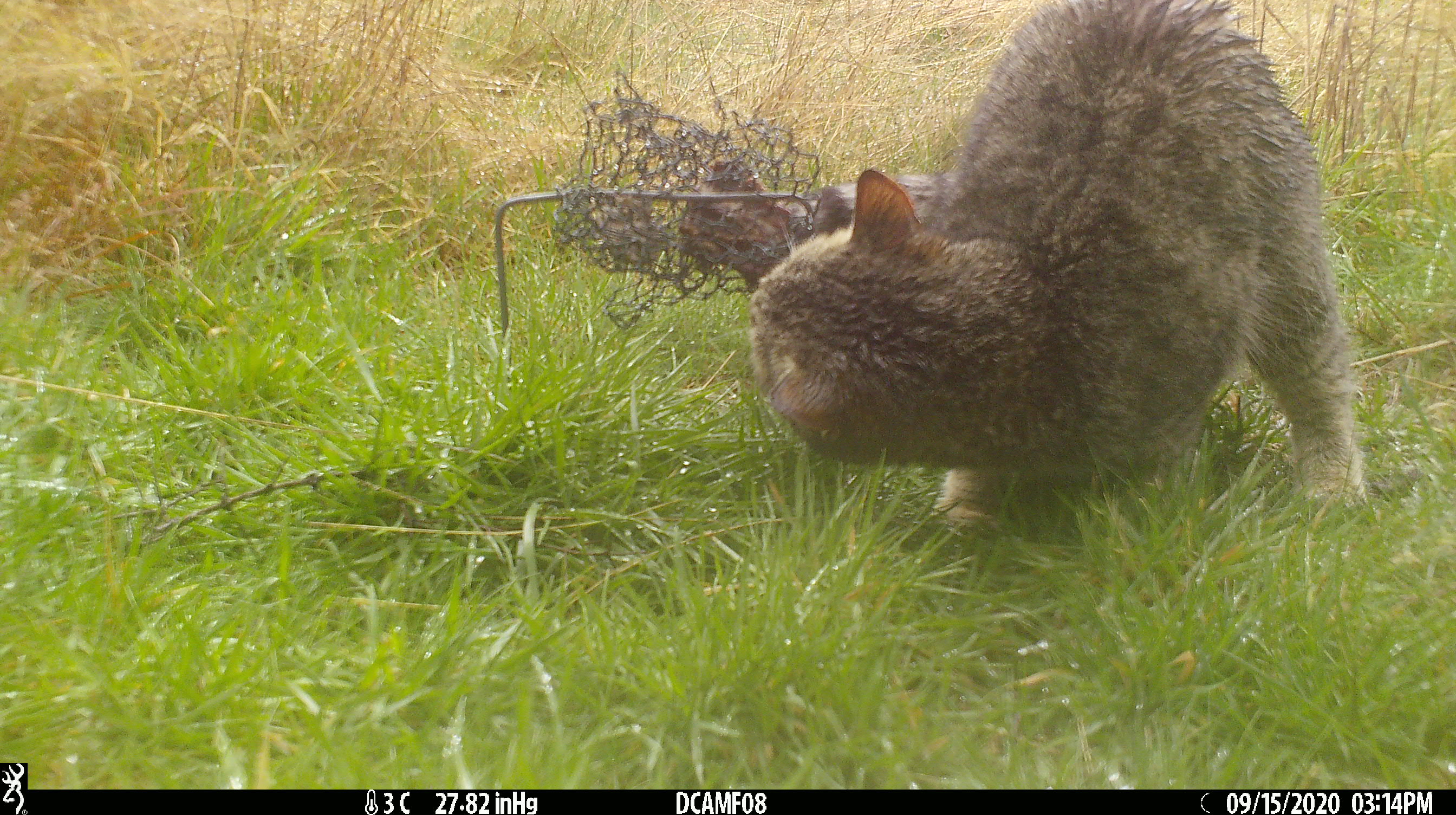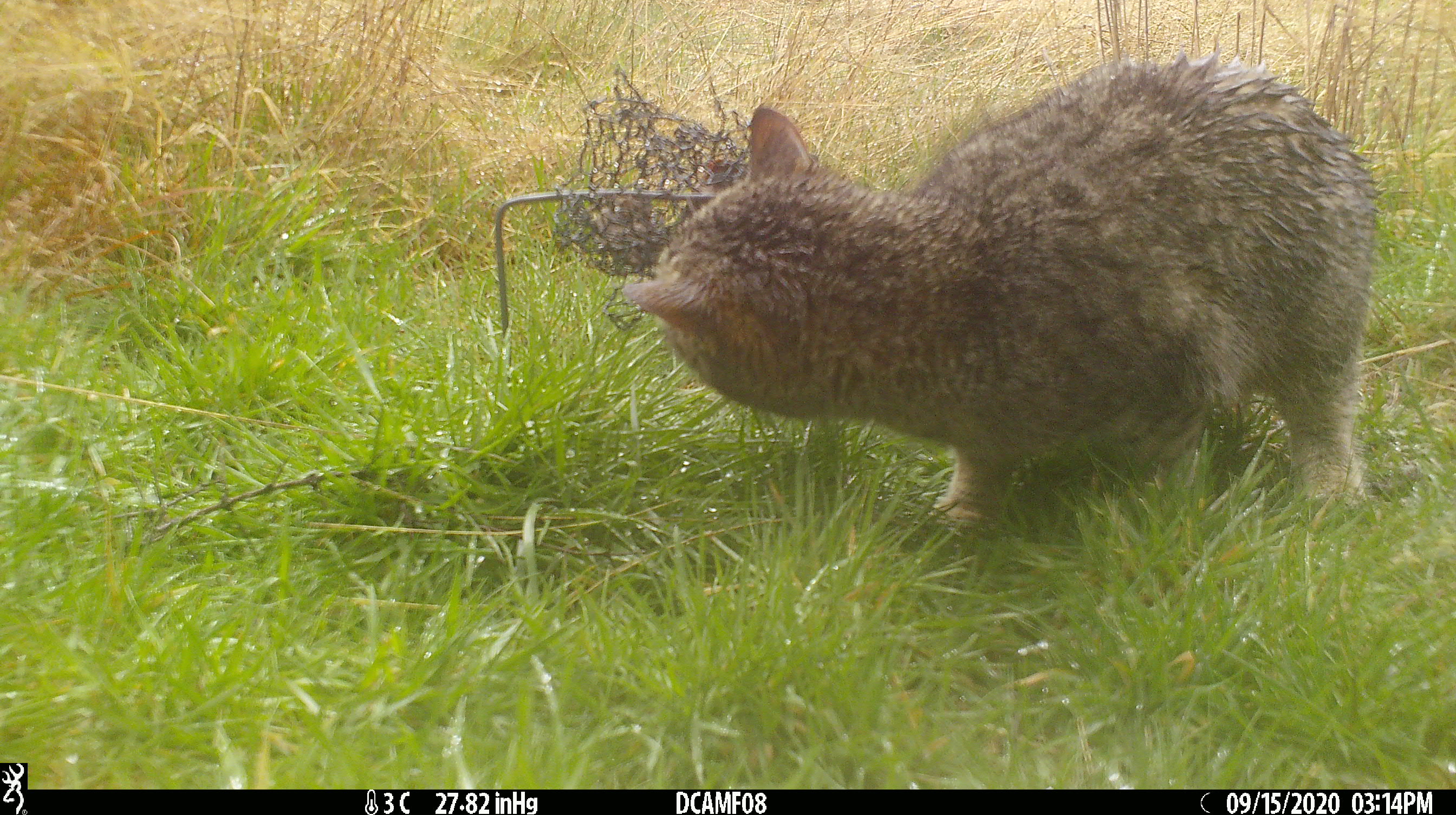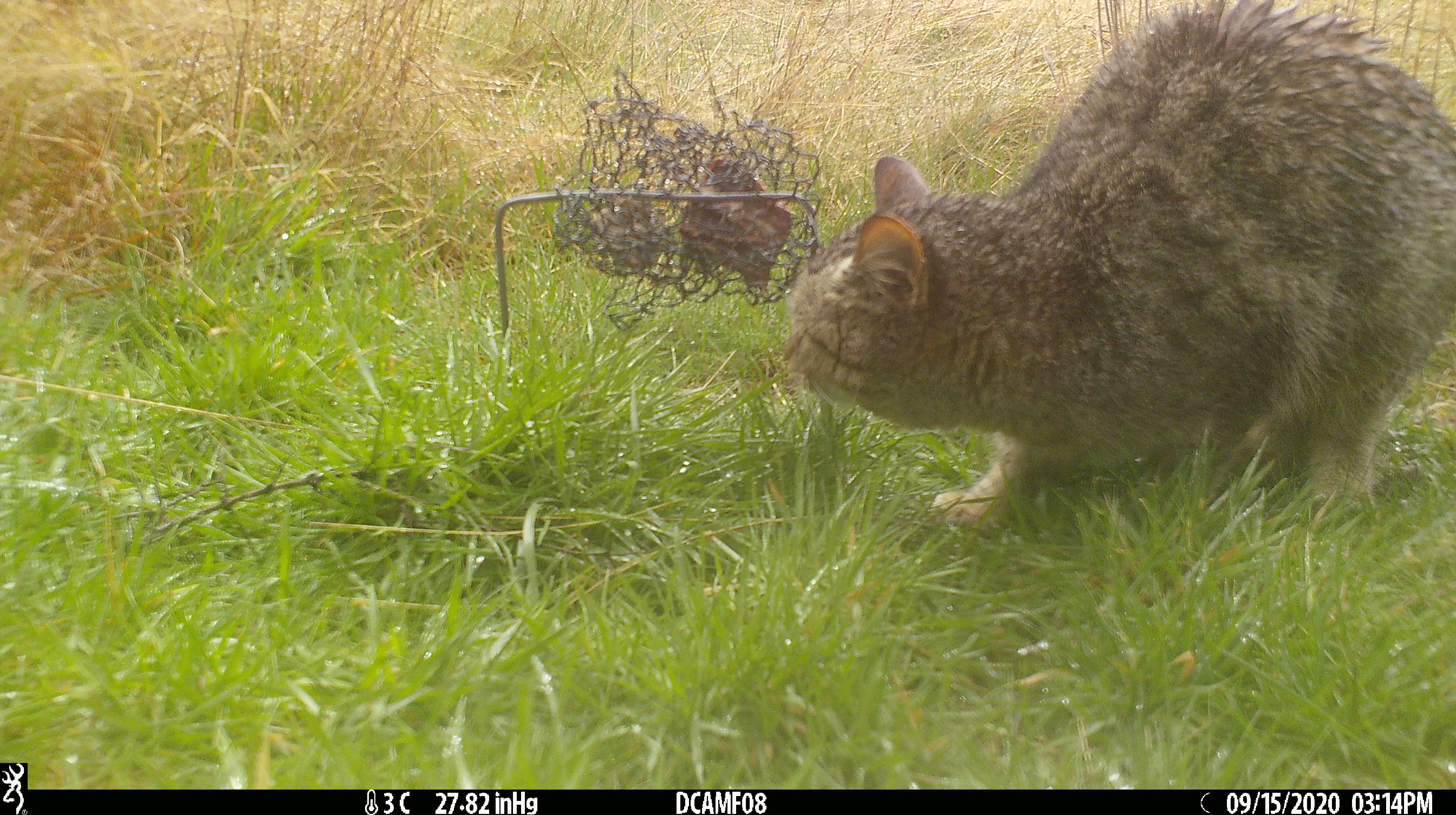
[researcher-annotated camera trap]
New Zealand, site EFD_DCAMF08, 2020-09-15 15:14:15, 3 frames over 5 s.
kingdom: Animalia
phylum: Chordata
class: Mammalia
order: Carnivora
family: Felidae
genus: Felis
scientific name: Felis catus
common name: domestic cat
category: cat